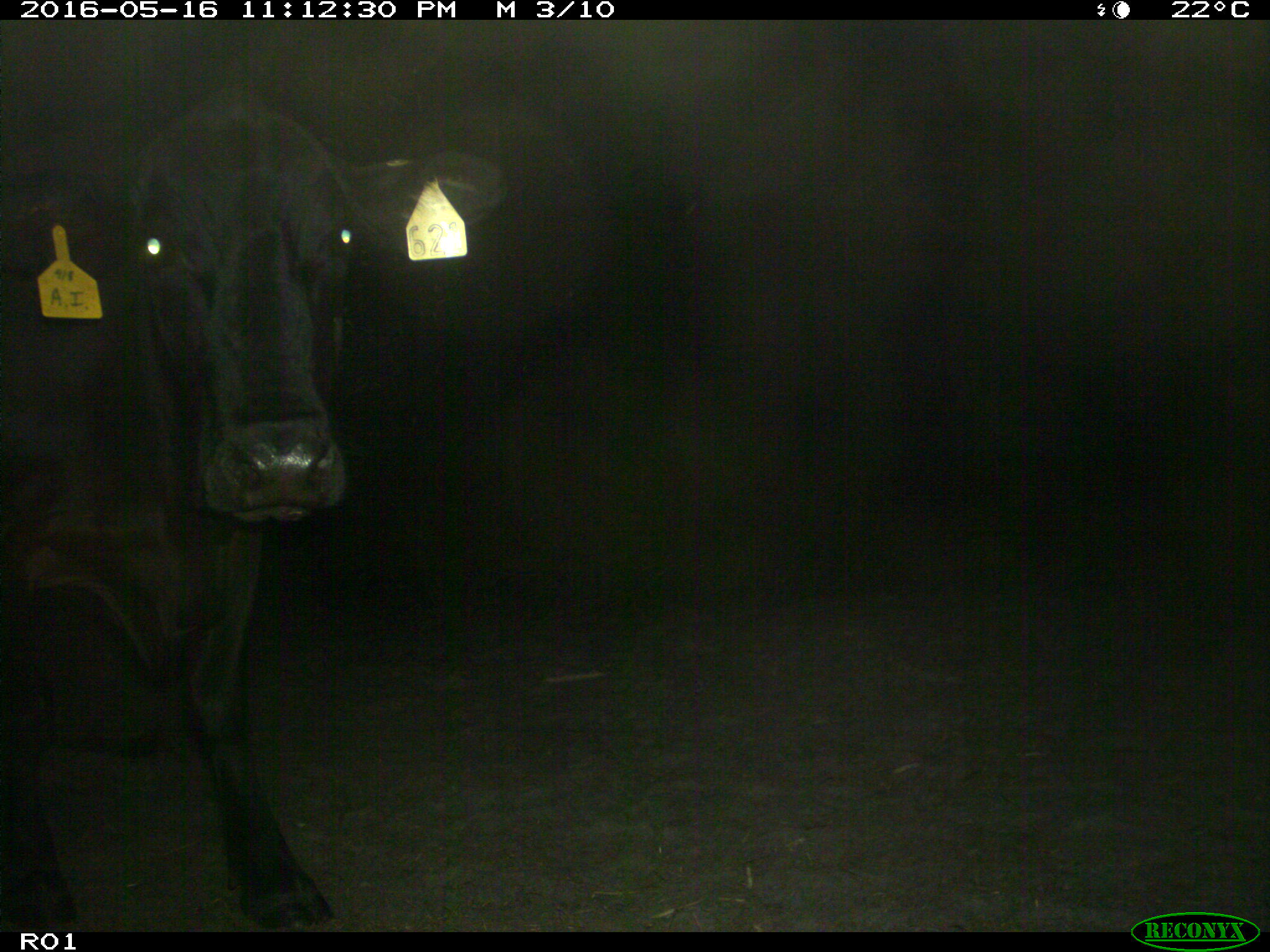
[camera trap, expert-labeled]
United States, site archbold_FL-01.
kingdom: Animalia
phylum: Chordata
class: Mammalia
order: Artiodactyla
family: Bovidae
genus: Bos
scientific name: Bos taurus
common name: domestic cow